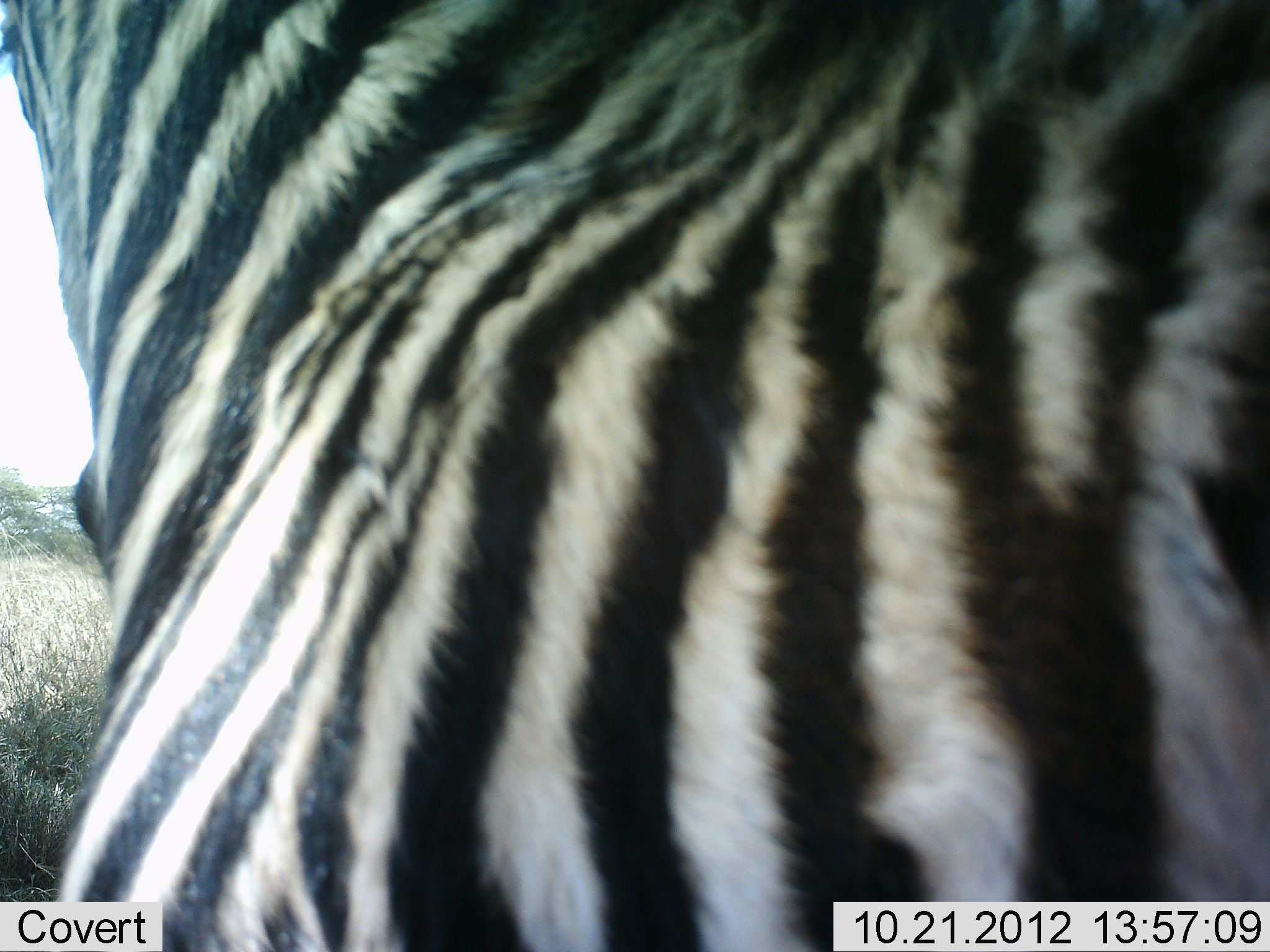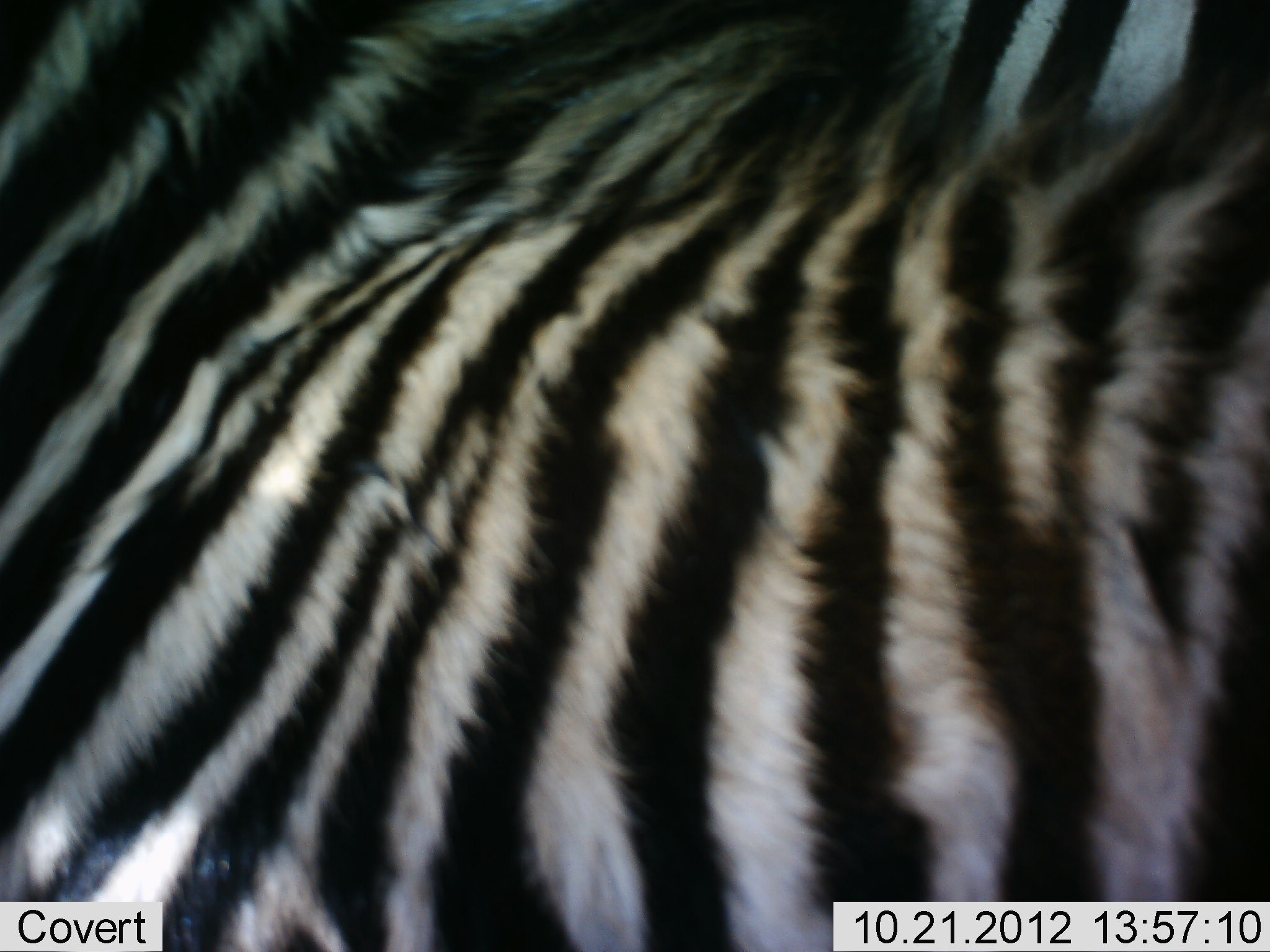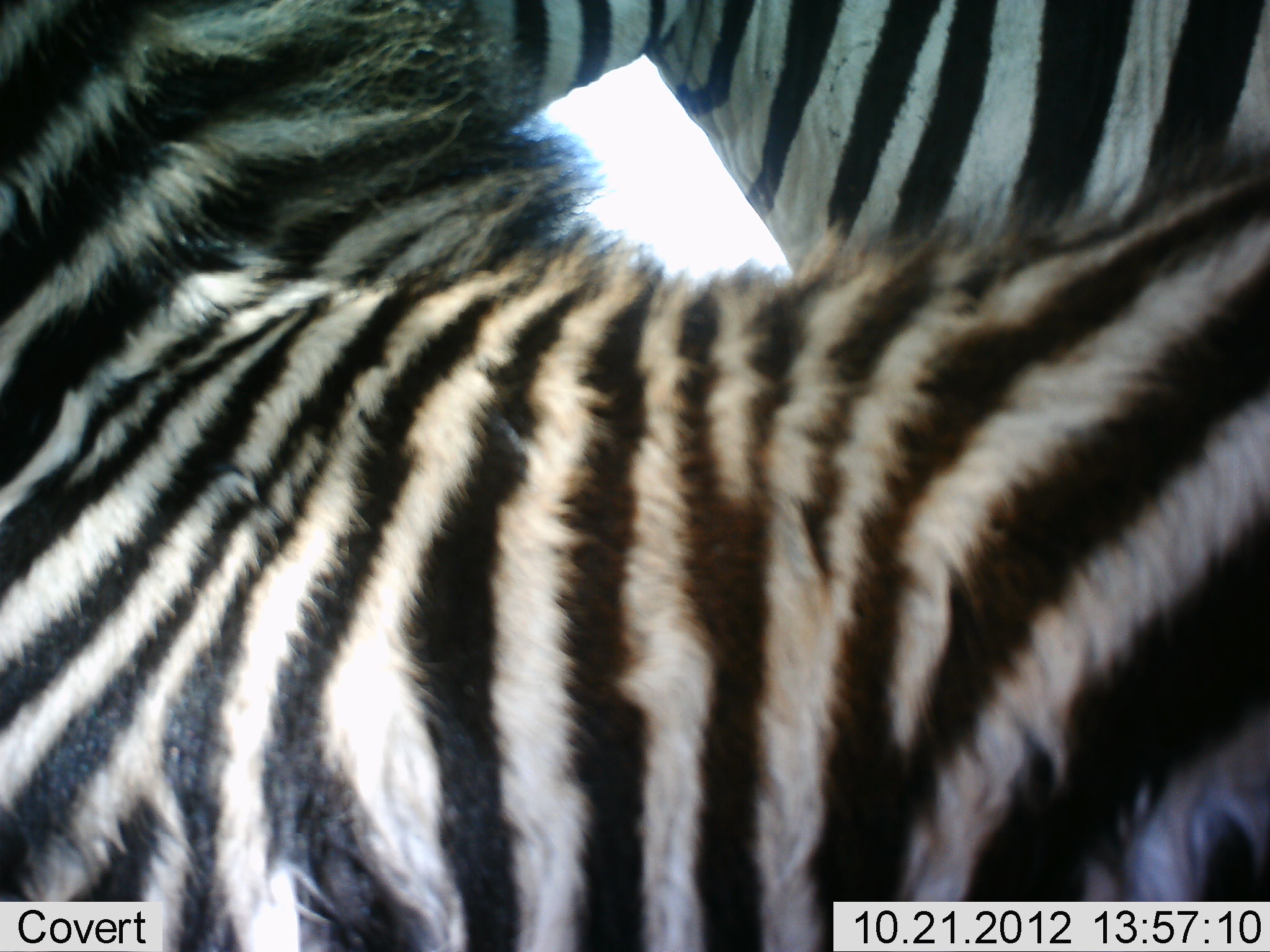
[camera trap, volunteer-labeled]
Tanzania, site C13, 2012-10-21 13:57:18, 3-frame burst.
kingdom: Animalia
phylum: Chordata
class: Mammalia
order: Perissodactyla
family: Equidae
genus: Equus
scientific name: Equus quagga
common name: plains zebra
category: zebra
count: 1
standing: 90%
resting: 0%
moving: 10%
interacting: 0%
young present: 0%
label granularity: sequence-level